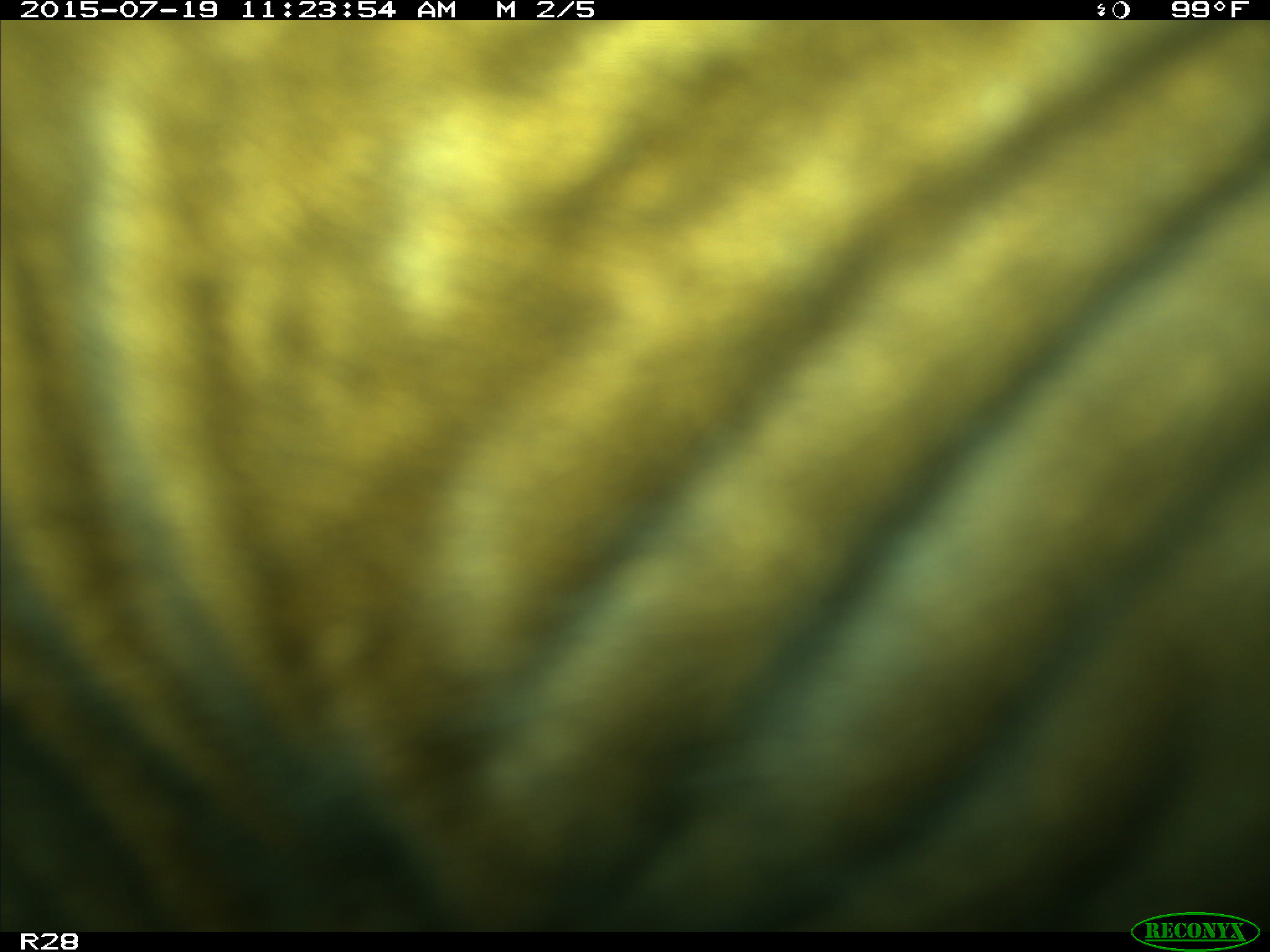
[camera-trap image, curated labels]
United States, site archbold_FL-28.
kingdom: Animalia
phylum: Chordata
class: Mammalia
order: Artiodactyla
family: Bovidae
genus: Bos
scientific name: Bos taurus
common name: domestic cow